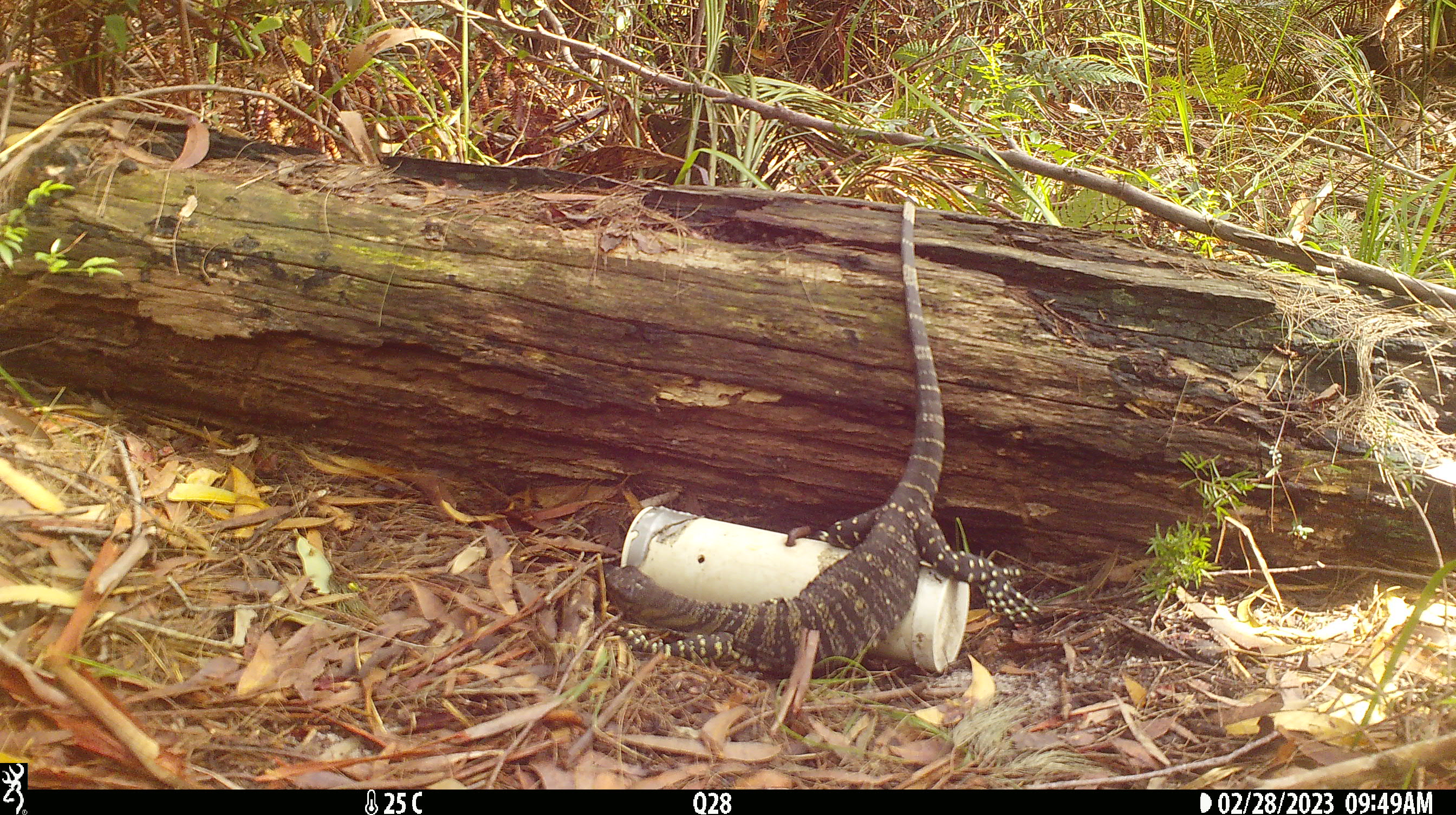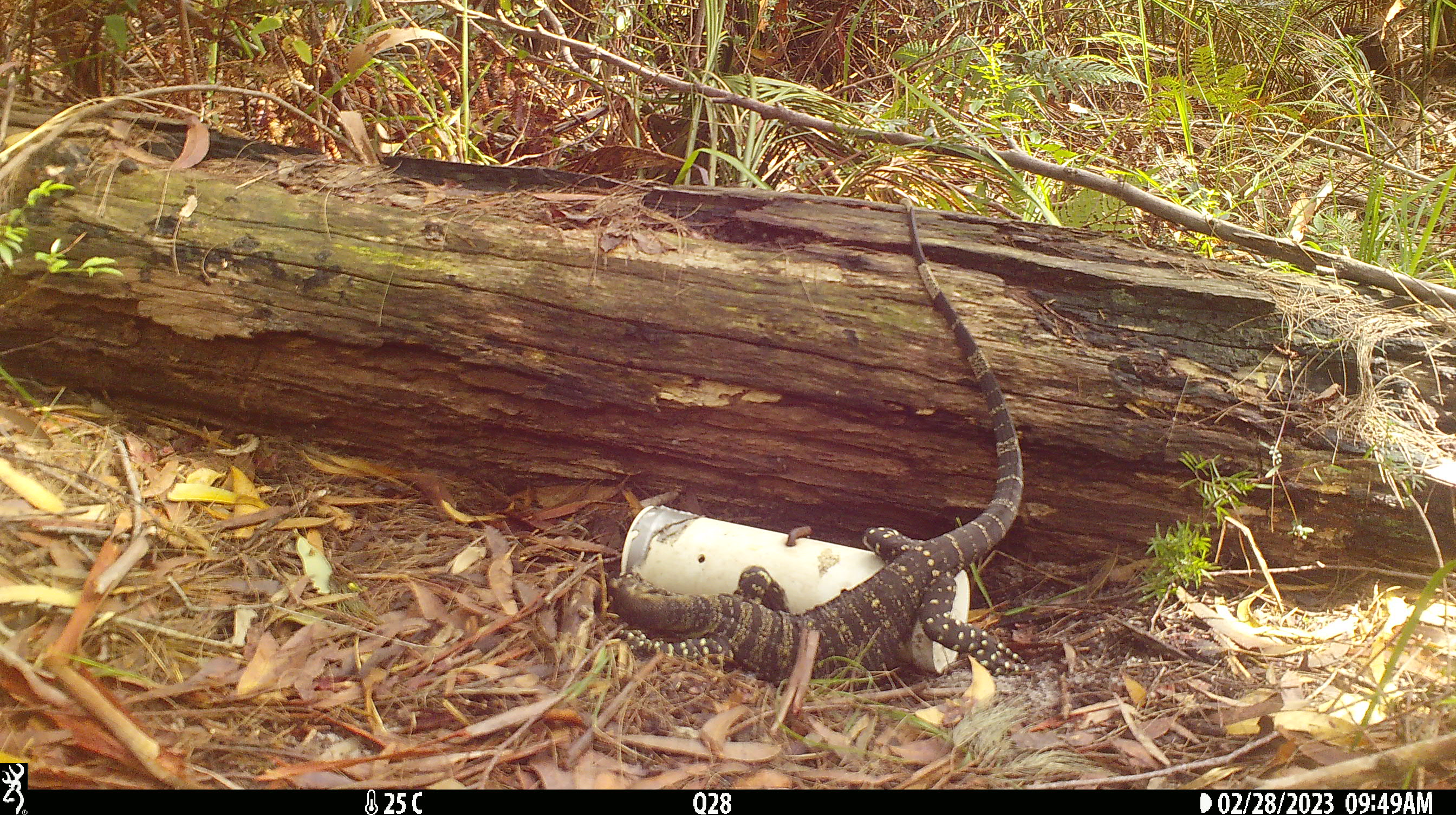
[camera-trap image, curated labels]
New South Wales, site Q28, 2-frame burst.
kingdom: Animalia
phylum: Chordata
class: Reptilia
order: Squamata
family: Varanidae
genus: Varanus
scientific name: Varanus varius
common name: lace monitor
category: goanna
Goanna (lace monitor) (Varanus varius).